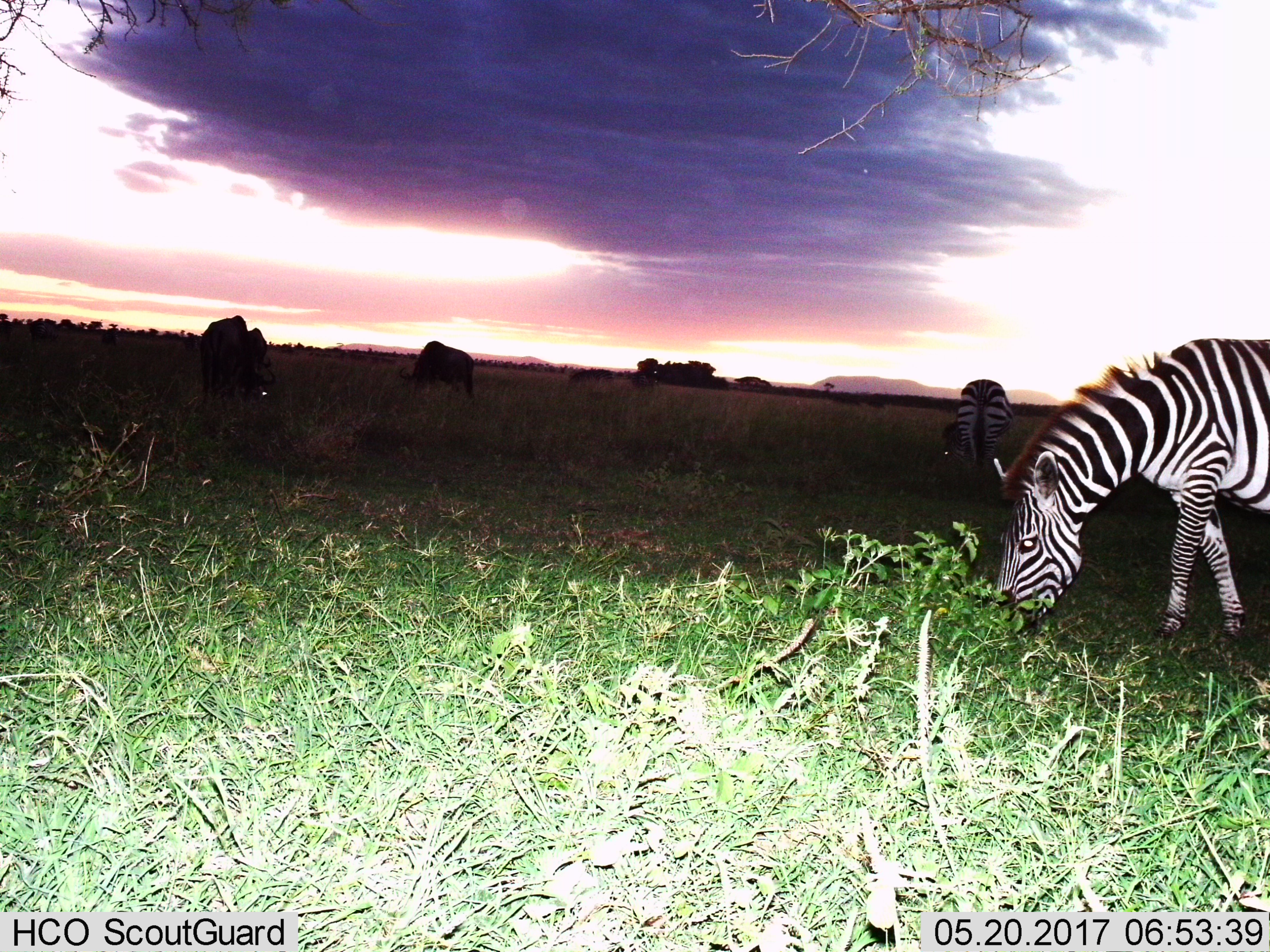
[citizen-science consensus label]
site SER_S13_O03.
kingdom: Animalia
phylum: Chordata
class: Mammalia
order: Artiodactyla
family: Bovidae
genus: Connochaetes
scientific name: Connochaetes taurinus taurinus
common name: blue wildebeest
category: wildebeestblue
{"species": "wildebeestblue (blue wildebeest) (Connochaetes taurinus taurinus)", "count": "2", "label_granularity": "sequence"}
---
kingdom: Animalia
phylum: Chordata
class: Mammalia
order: Perissodactyla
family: Equidae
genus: Equus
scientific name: Equus quagga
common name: plains zebra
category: zebraplains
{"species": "zebraplains (plains zebra) (Equus quagga)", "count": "2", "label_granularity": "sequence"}